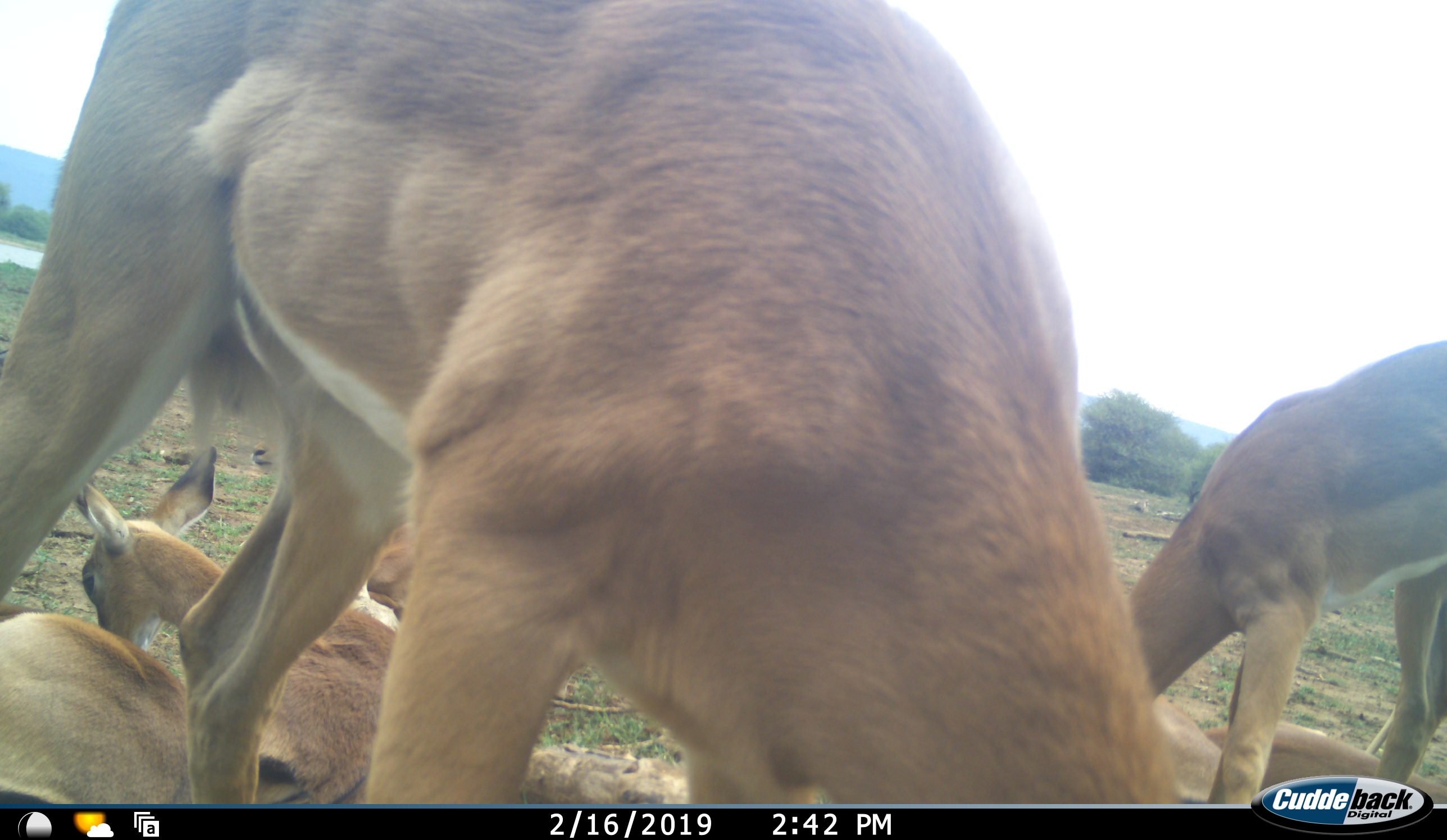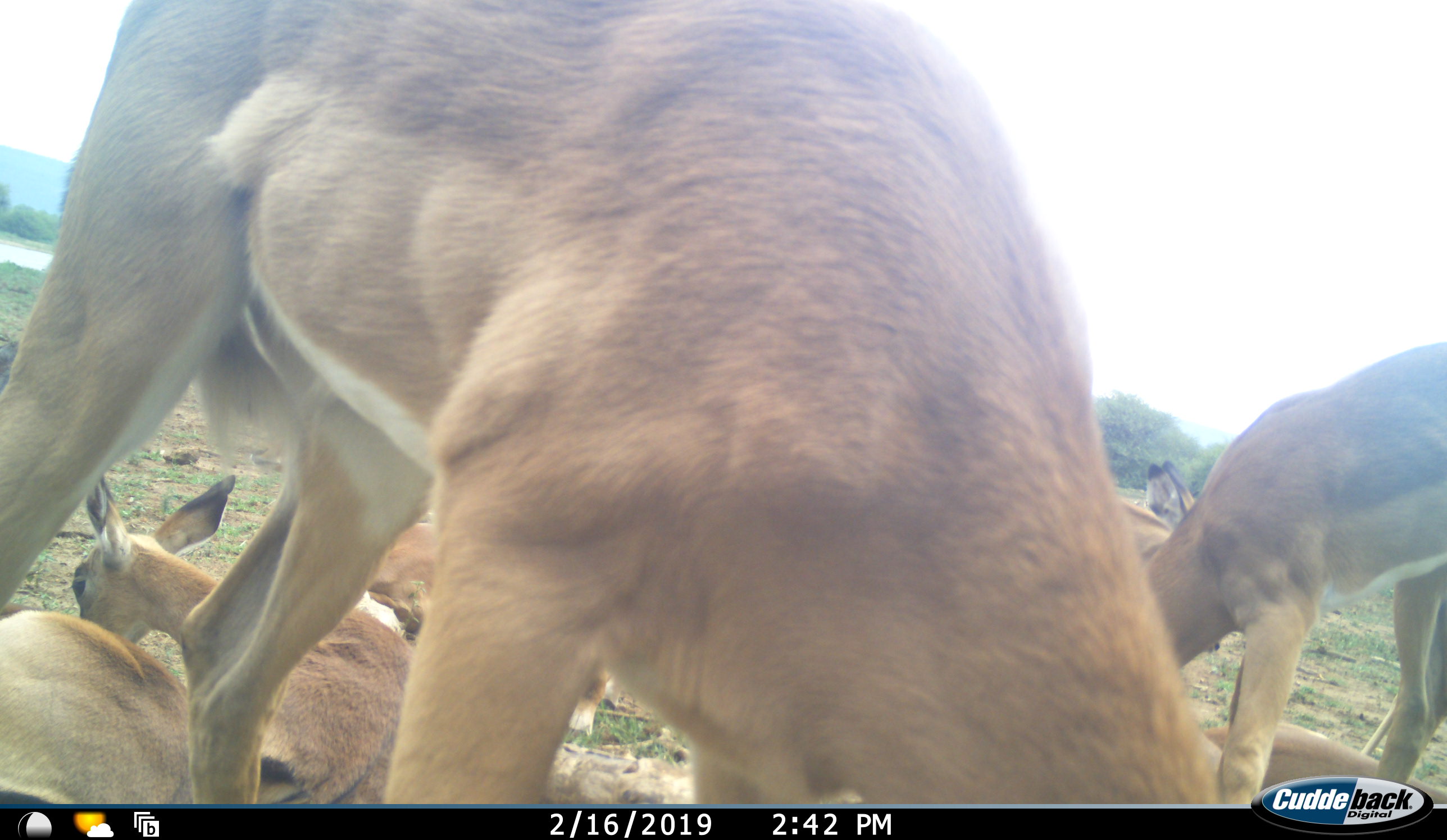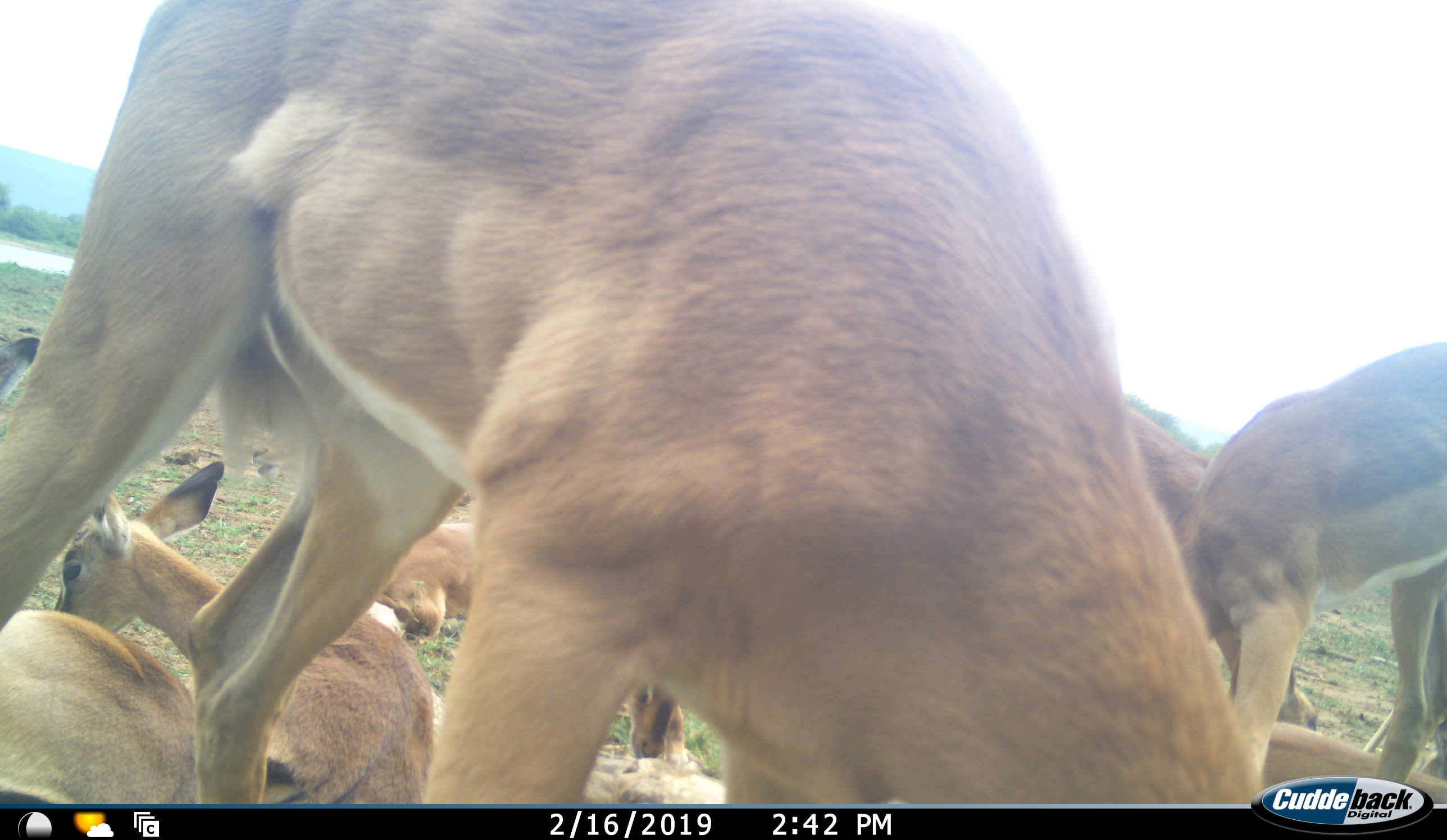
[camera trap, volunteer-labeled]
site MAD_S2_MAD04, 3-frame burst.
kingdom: Animalia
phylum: Chordata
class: Mammalia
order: Artiodactyla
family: Bovidae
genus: Aepyceros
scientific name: Aepyceros melampus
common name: impala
Impala (Aepyceros melampus), count 5. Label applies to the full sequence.